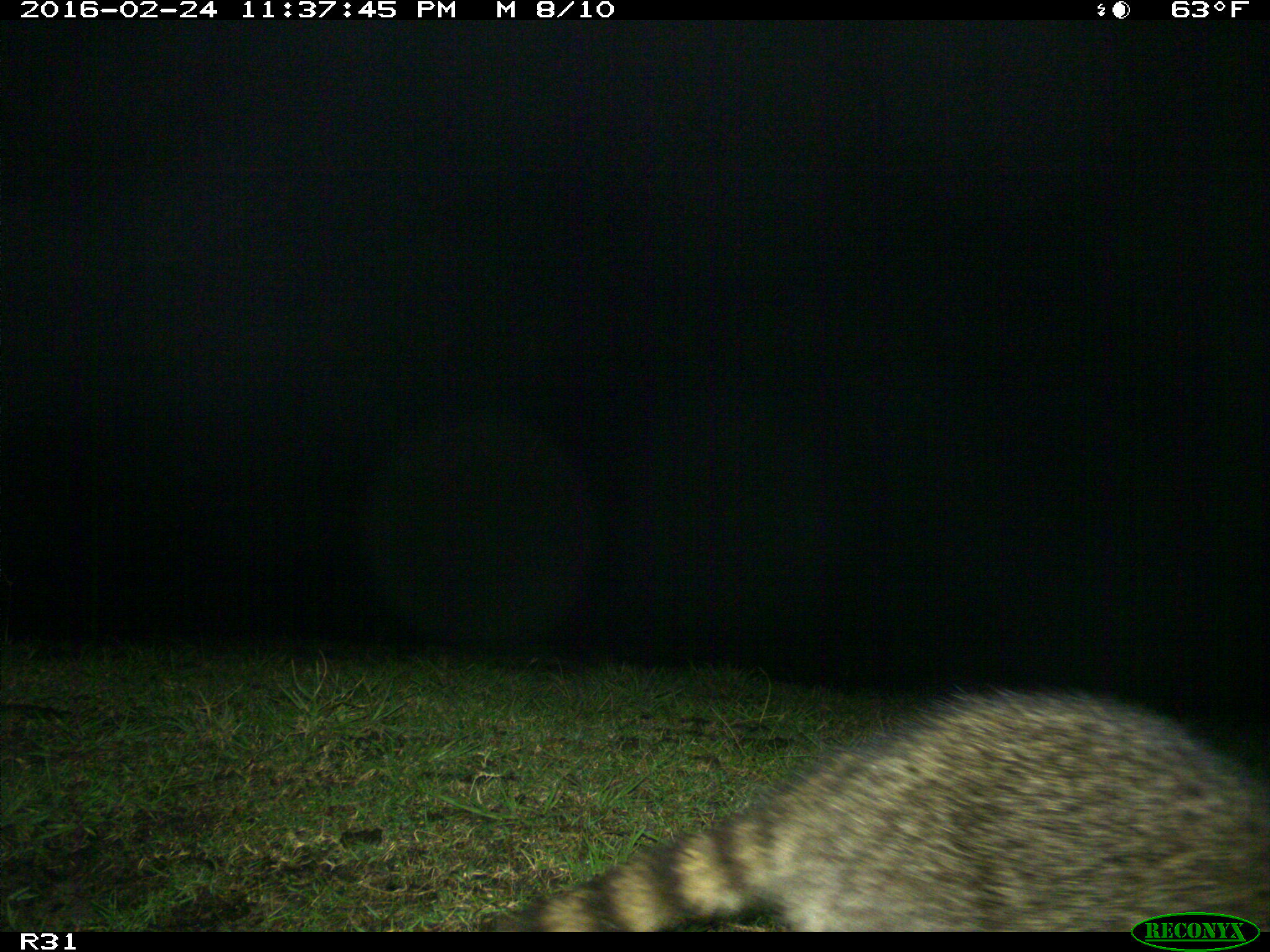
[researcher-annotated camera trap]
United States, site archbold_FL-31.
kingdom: Animalia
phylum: Chordata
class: Mammalia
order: Carnivora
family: Procyonidae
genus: Procyon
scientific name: Procyon lotor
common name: common raccoon